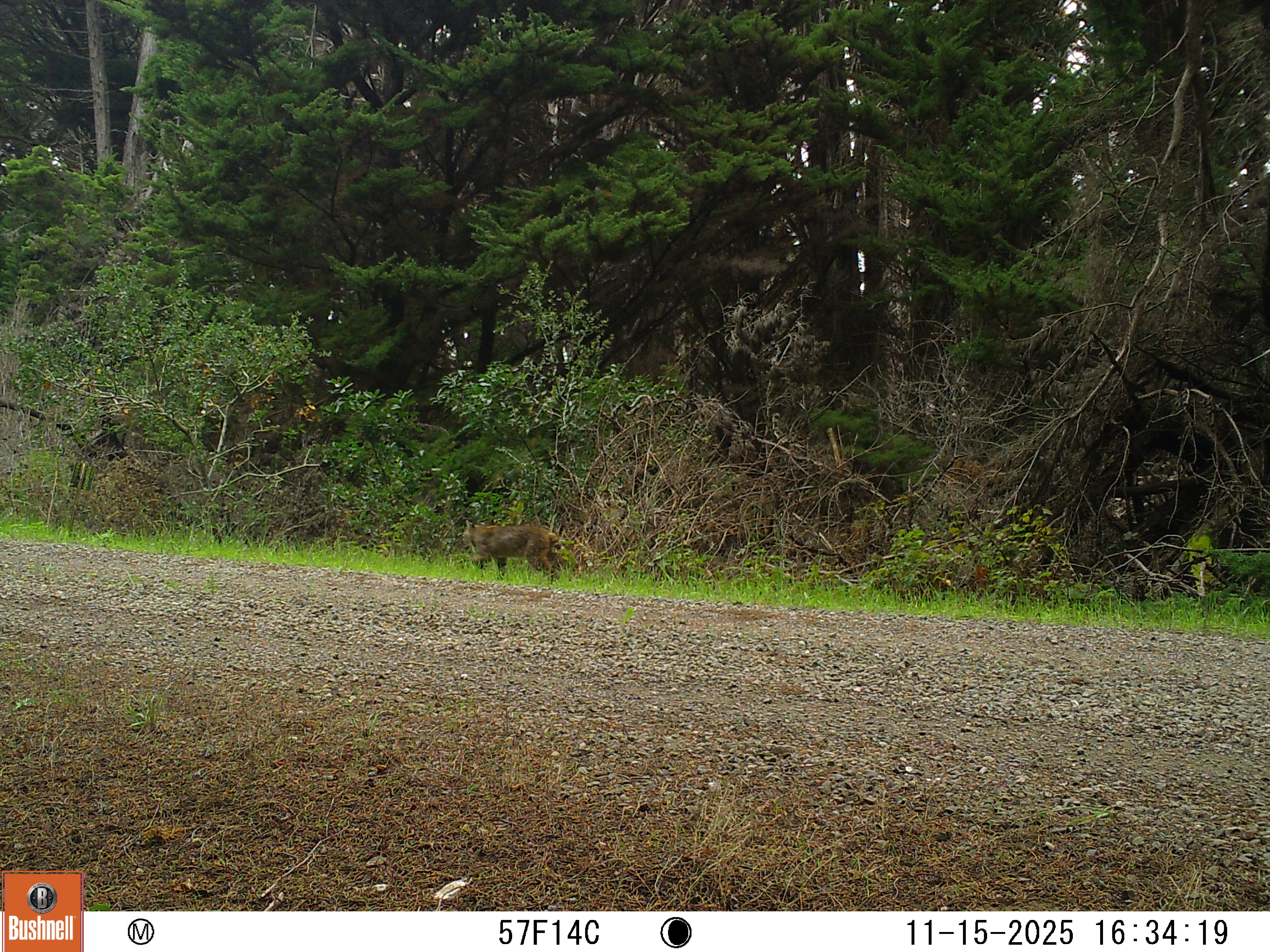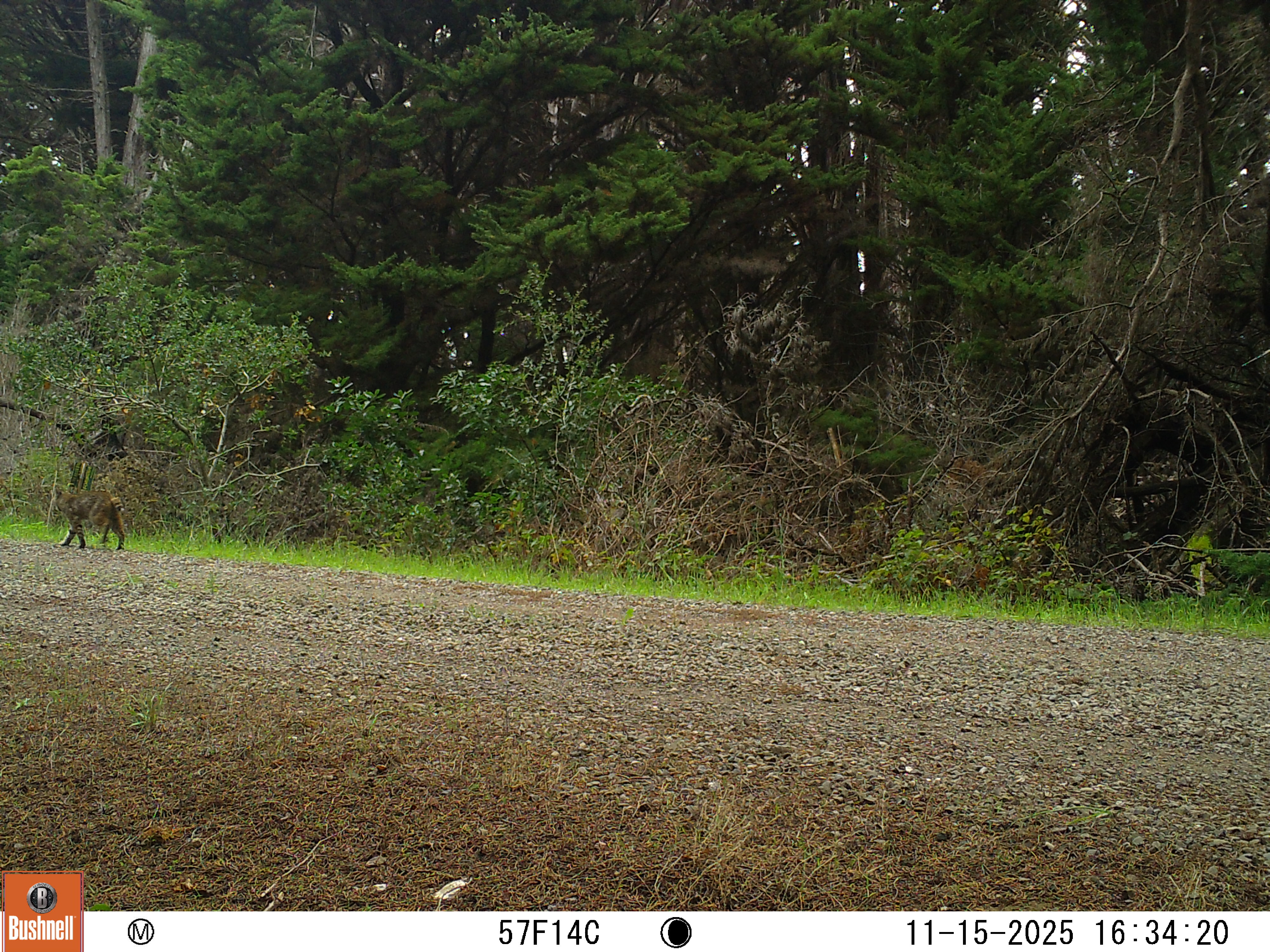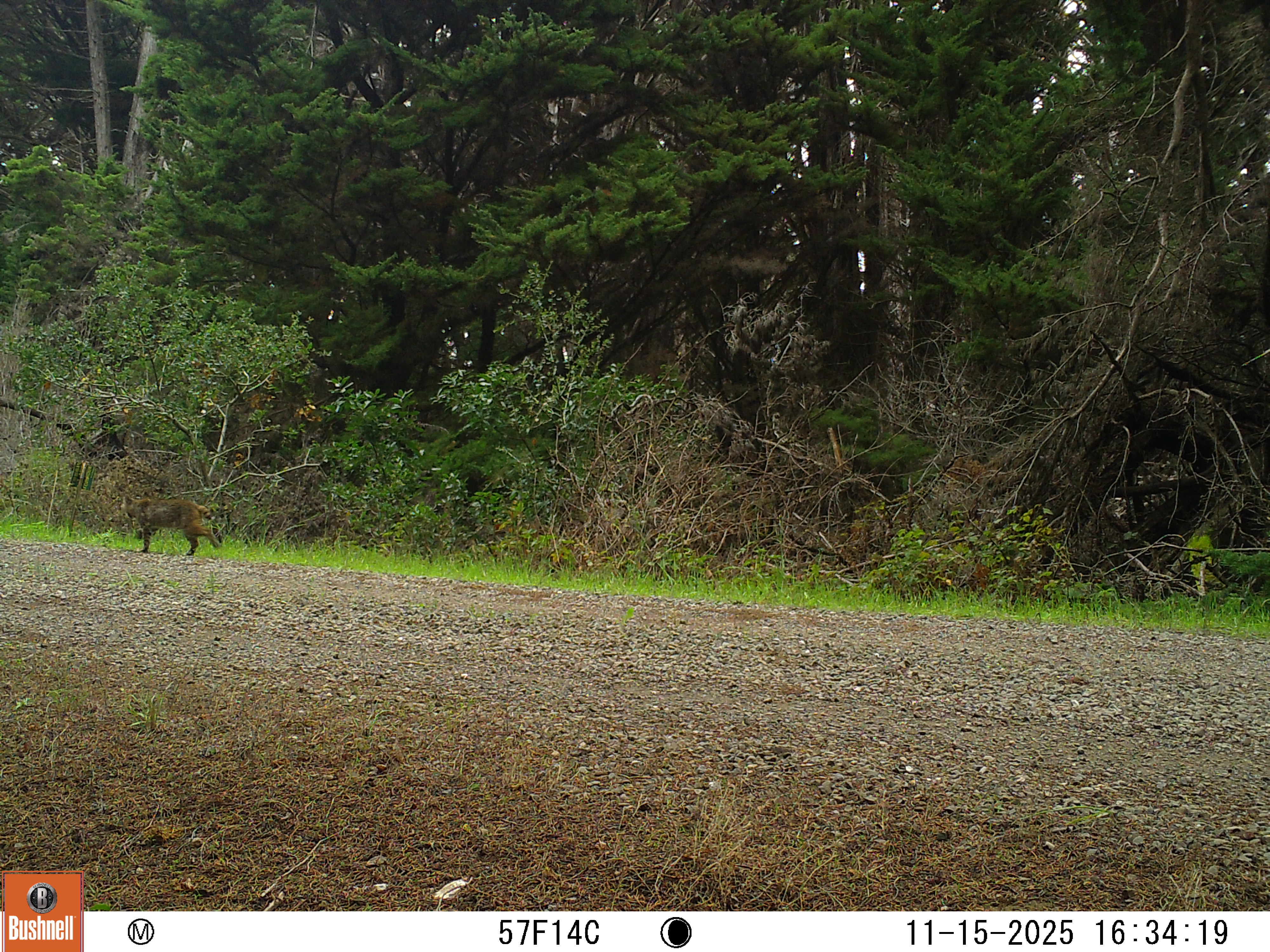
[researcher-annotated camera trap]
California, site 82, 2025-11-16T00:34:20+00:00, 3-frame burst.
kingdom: Animalia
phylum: Chordata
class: Mammalia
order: Carnivora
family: Felidae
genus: Lynx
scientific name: Lynx rufus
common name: bobcat